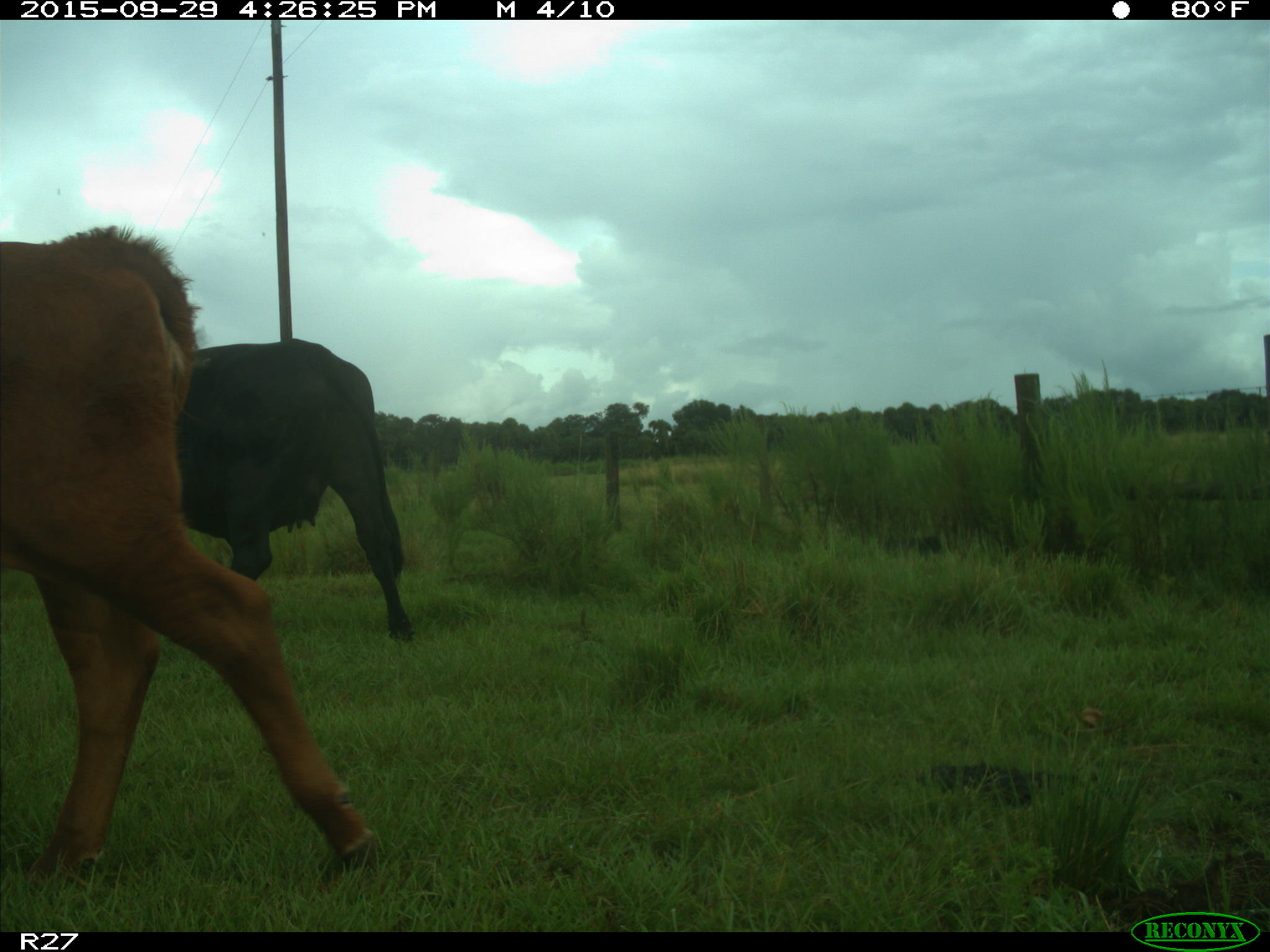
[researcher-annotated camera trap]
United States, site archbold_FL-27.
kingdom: Animalia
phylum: Chordata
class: Mammalia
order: Artiodactyla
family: Bovidae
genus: Bos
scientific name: Bos taurus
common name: domestic cow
Bos taurus (domestic cow).